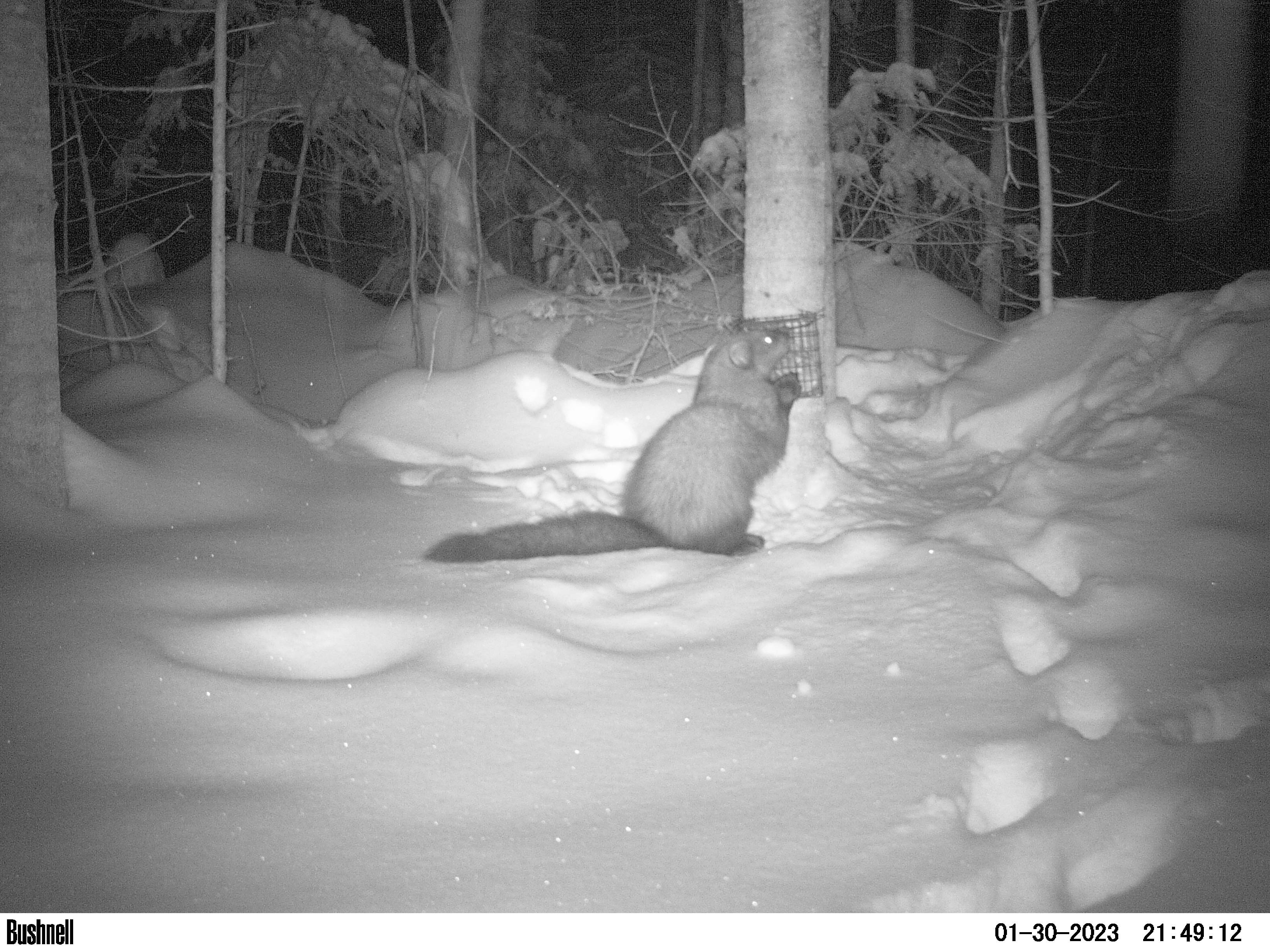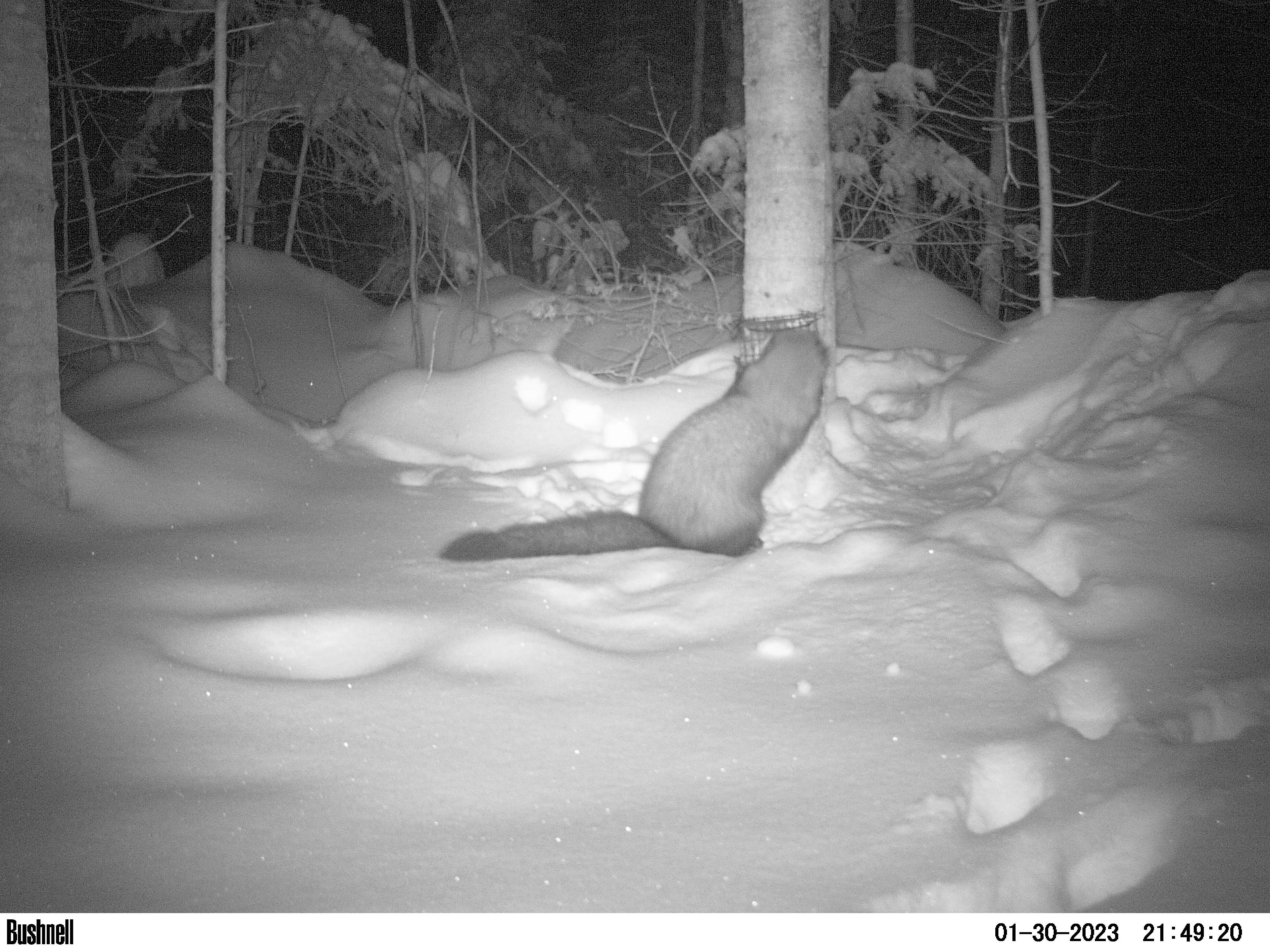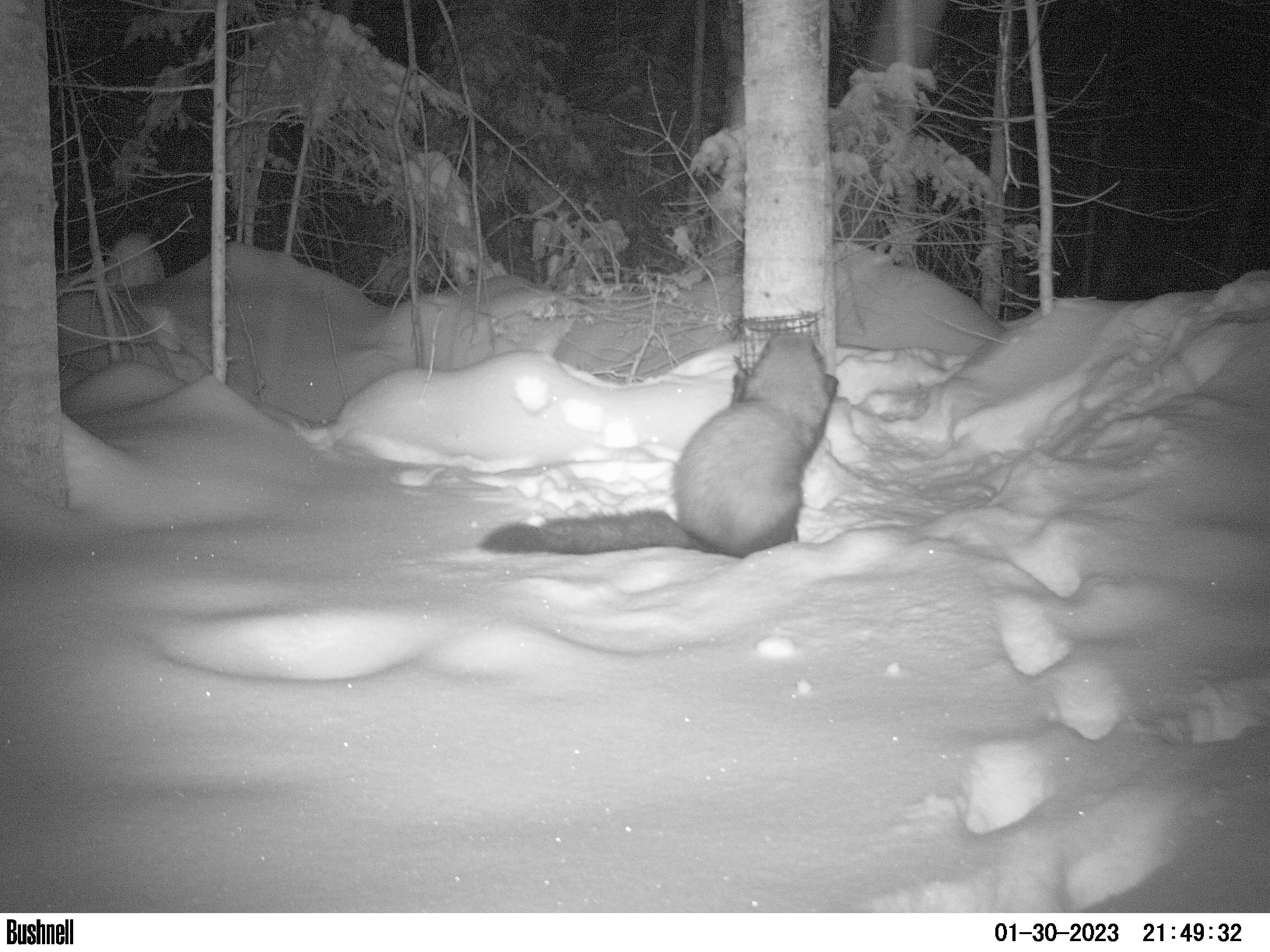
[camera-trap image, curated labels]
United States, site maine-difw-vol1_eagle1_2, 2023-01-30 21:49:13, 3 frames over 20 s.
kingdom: Animalia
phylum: Chordata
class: Mammalia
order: Carnivora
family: Mustelidae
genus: Pekania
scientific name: Pekania pennanti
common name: fisher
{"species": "fisher (Pekania pennanti)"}